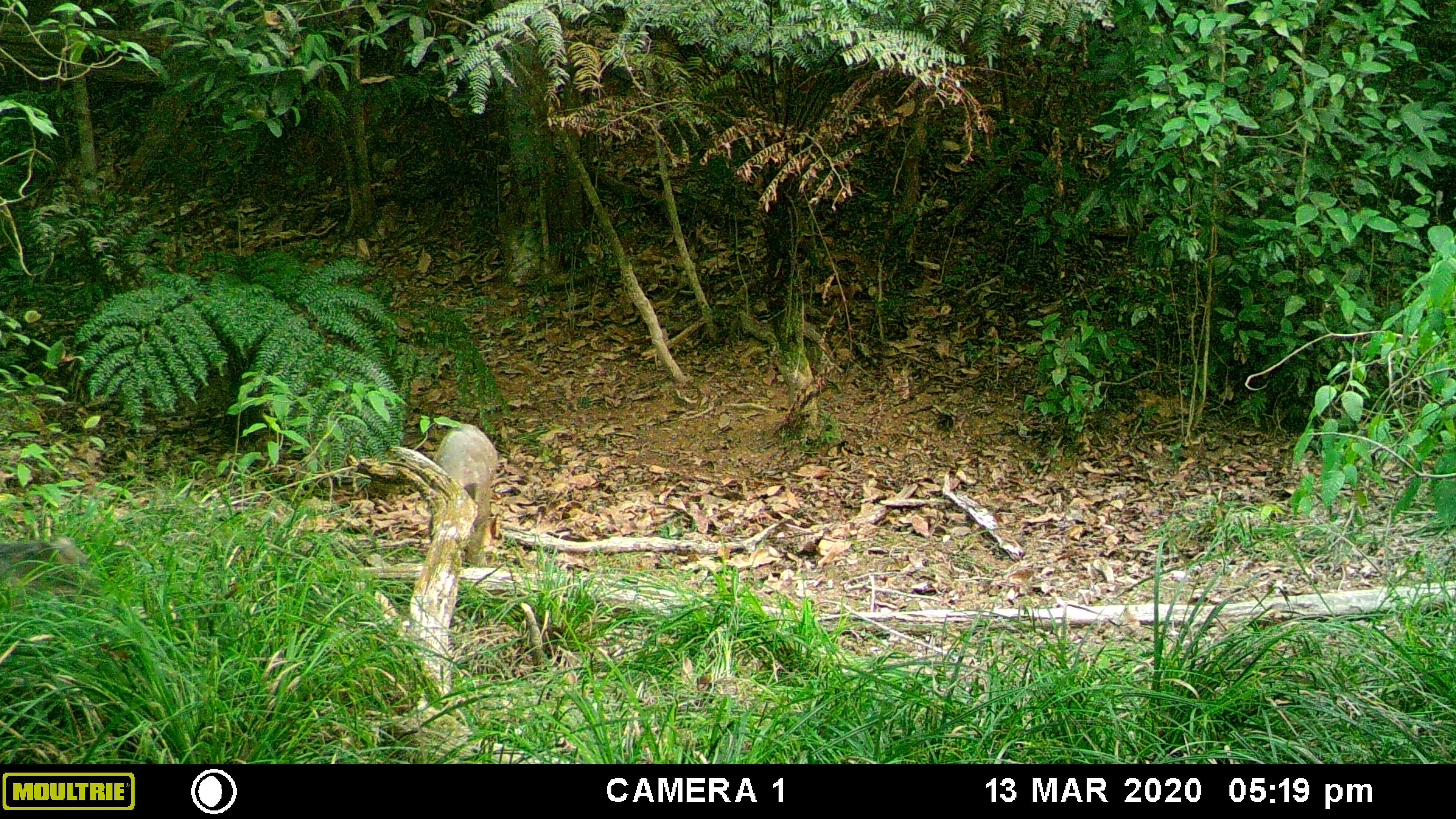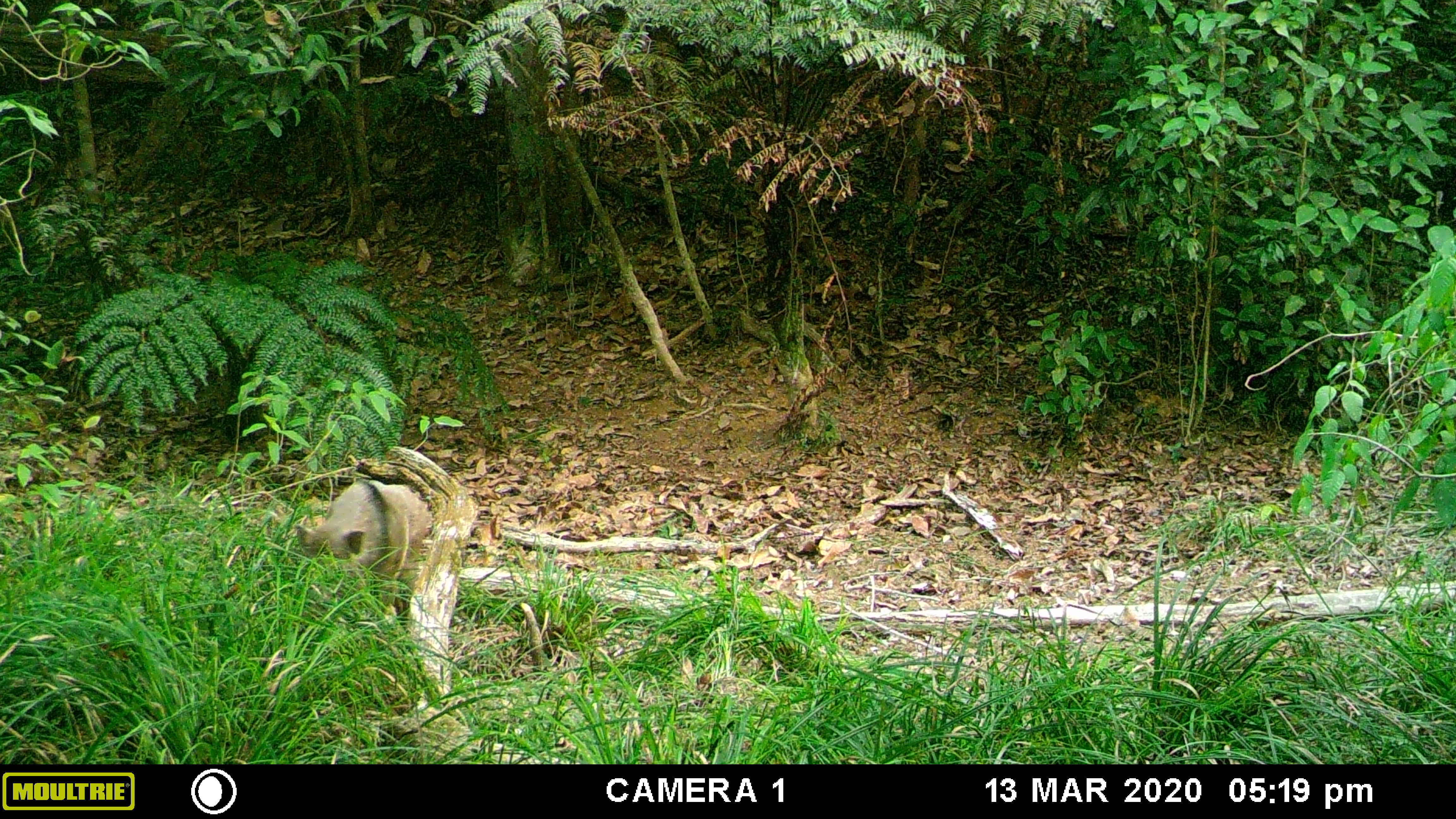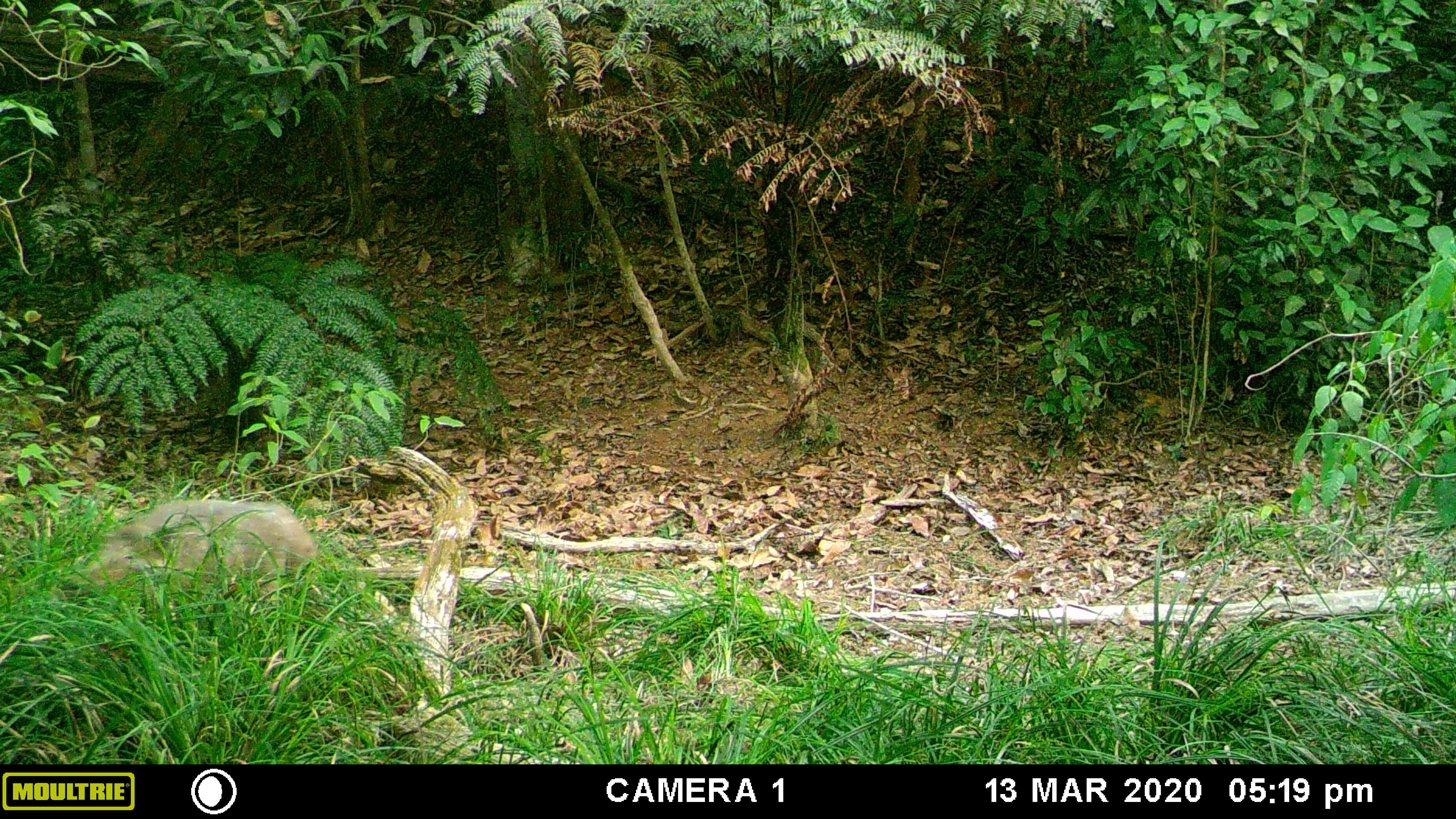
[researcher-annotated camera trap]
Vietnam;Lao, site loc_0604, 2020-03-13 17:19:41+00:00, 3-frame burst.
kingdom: Animalia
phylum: Chordata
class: Mammalia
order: Artiodactyla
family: Suidae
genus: Sus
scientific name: Sus scrofa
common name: eurasian wild pig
Eurasian wild pig (Sus scrofa). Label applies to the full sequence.